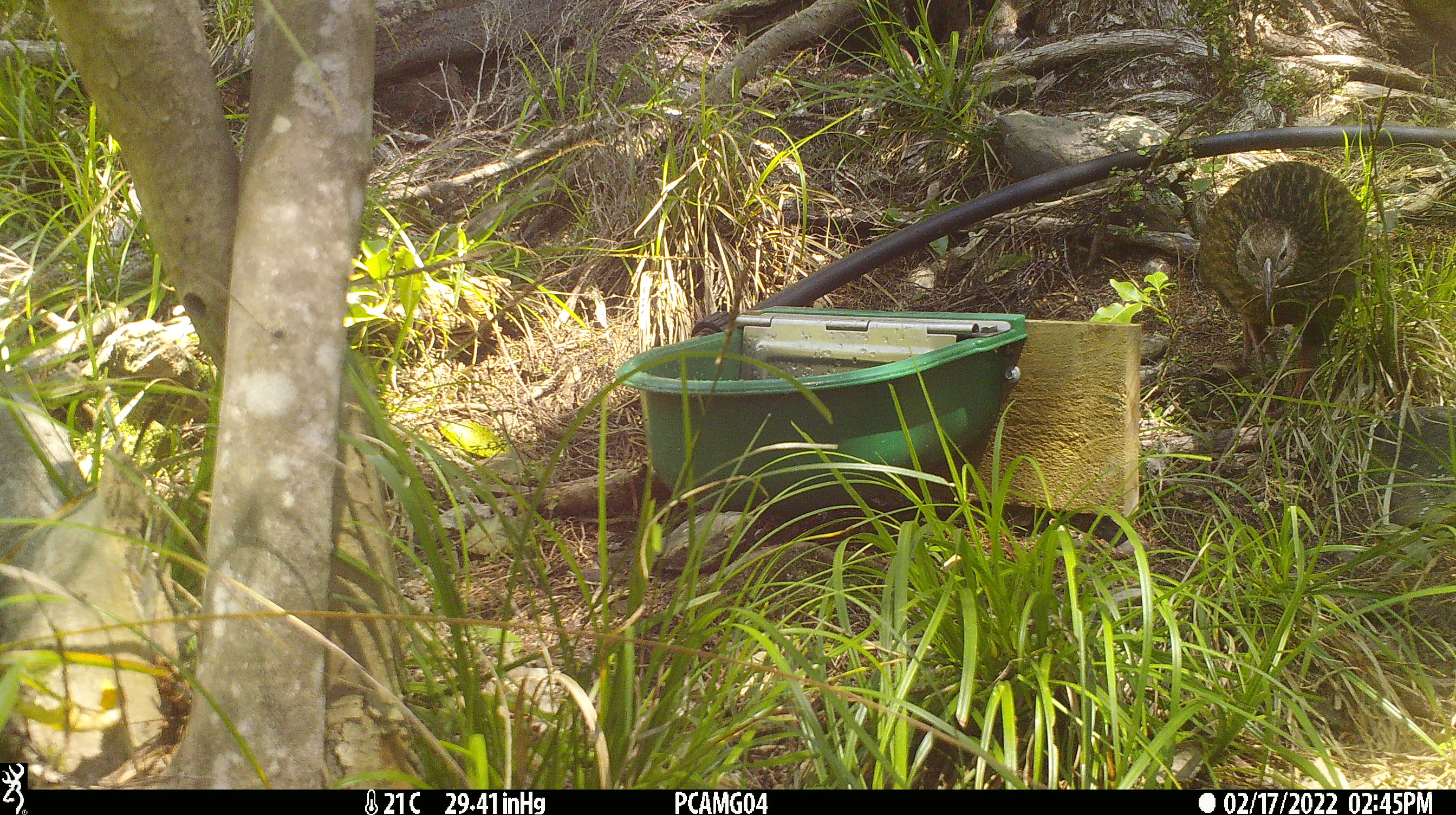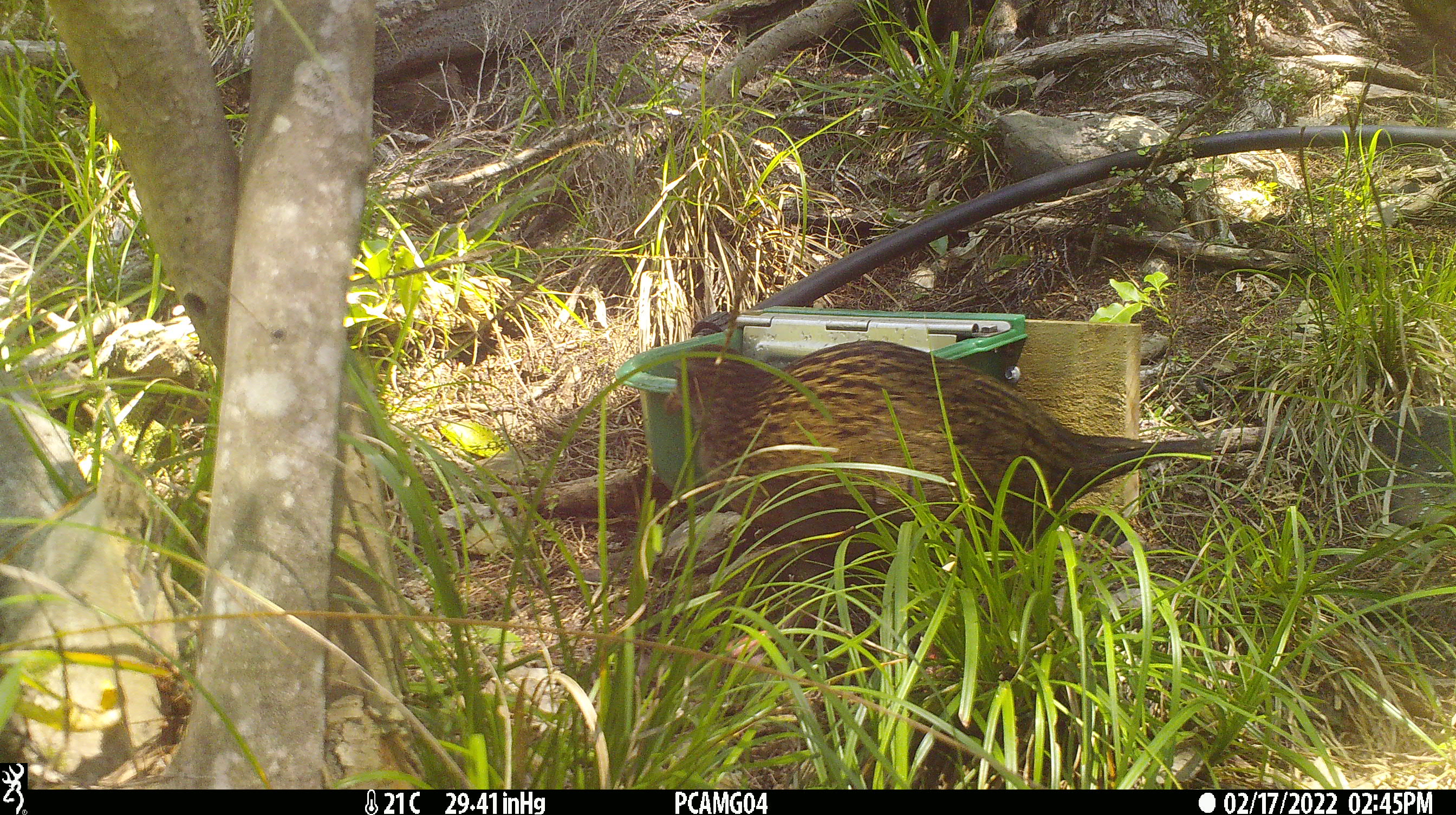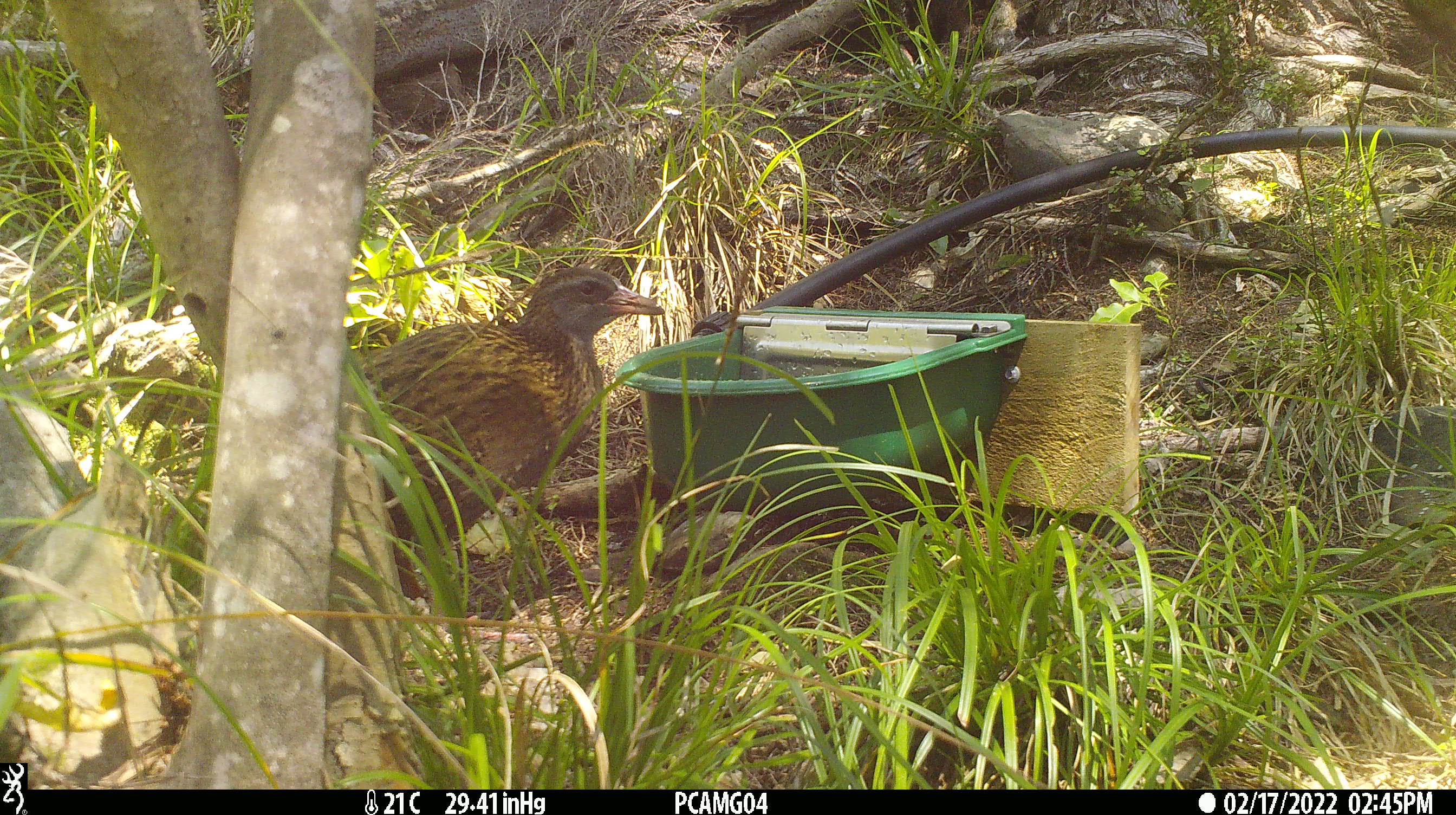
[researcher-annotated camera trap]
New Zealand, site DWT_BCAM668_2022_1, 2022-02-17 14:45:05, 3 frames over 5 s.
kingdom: Animalia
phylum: Chordata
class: Aves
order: Gruiformes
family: Rallidae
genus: Gallirallus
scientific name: Gallirallus australis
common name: weka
Weka (Gallirallus australis).